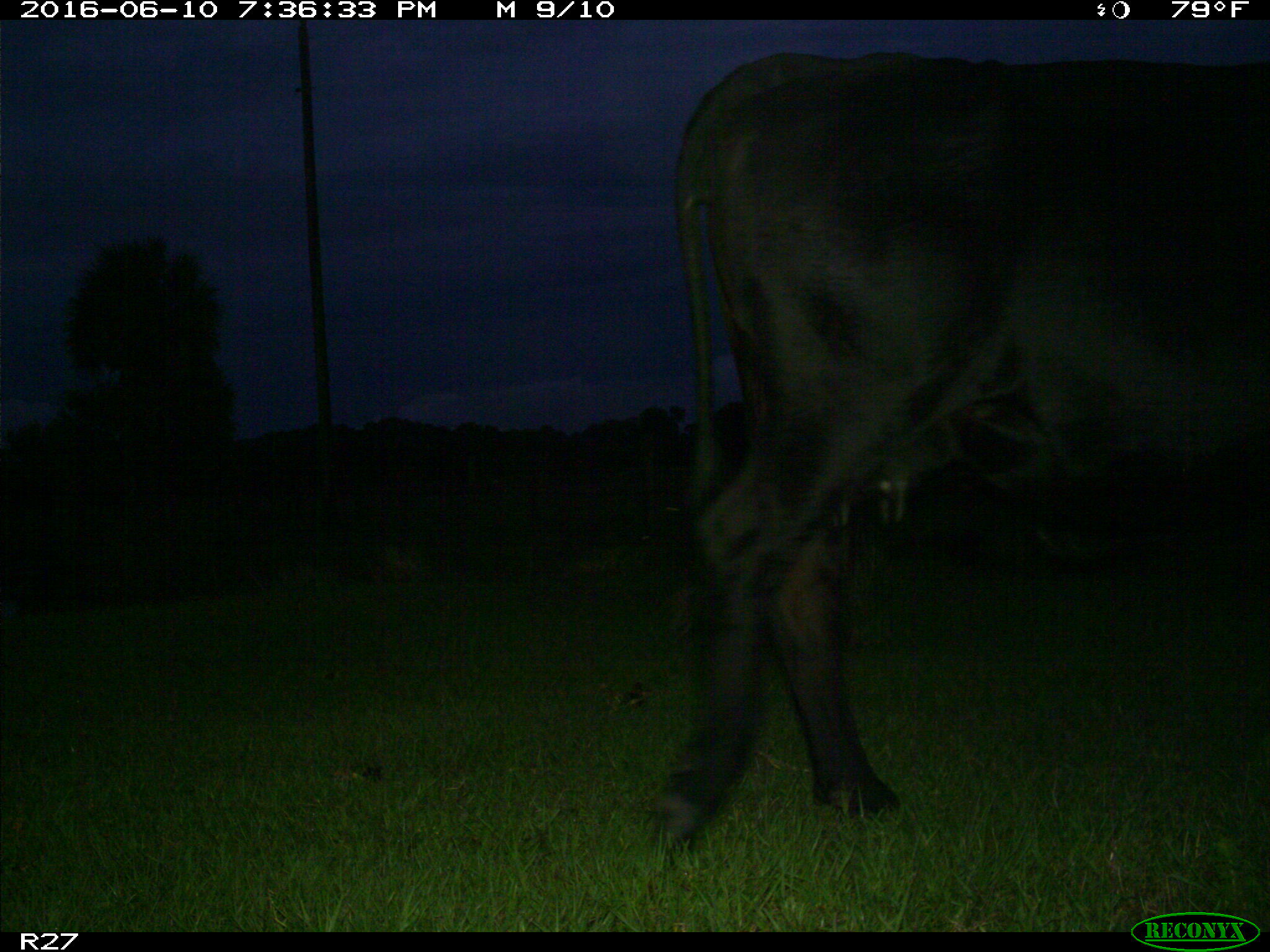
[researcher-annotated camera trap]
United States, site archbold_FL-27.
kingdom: Animalia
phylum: Chordata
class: Mammalia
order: Artiodactyla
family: Bovidae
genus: Bos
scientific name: Bos taurus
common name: domestic cow